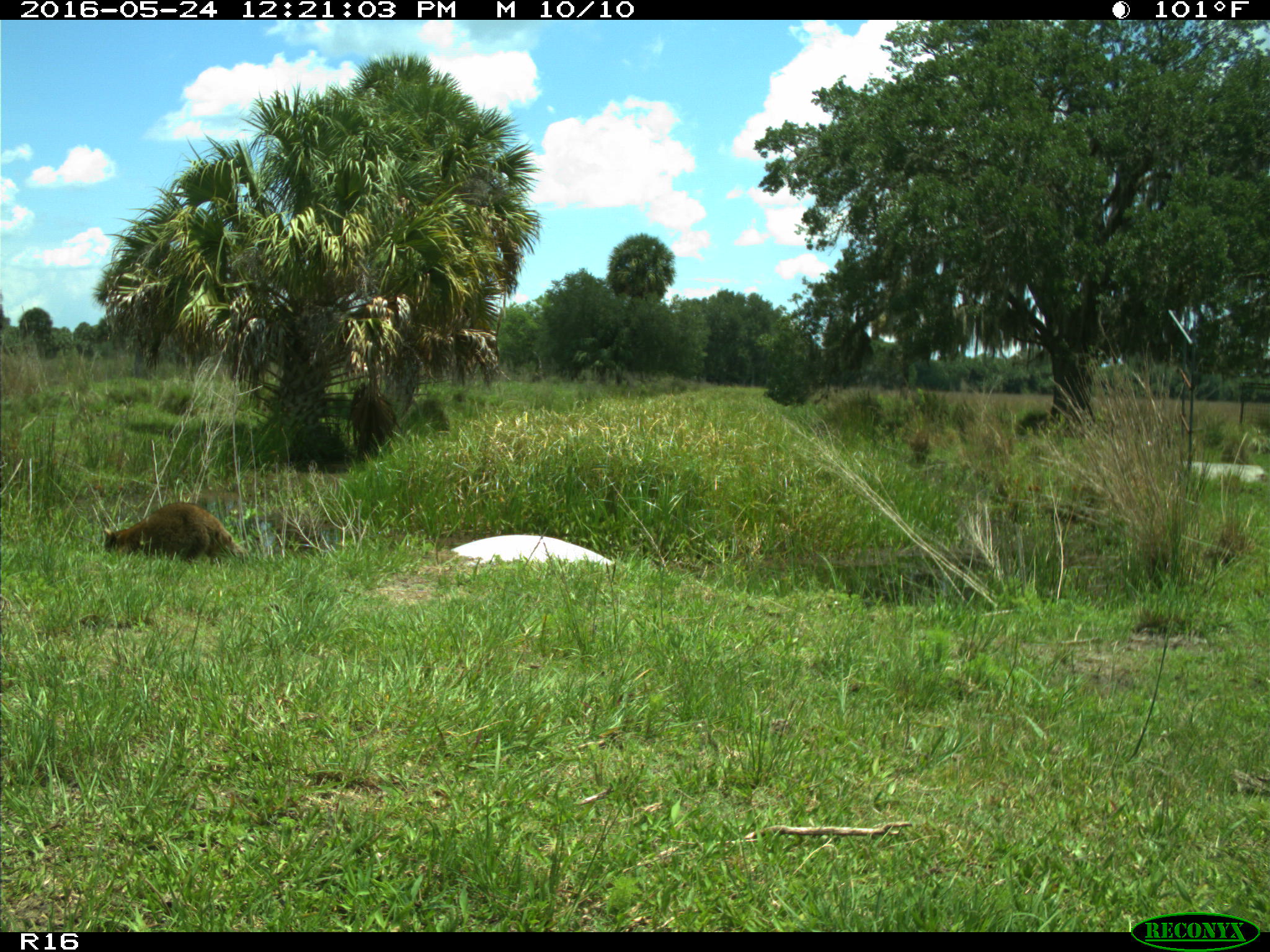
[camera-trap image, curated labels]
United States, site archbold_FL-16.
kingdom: Animalia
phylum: Chordata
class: Mammalia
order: Carnivora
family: Procyonidae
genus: Procyon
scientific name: Procyon lotor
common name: common raccoon